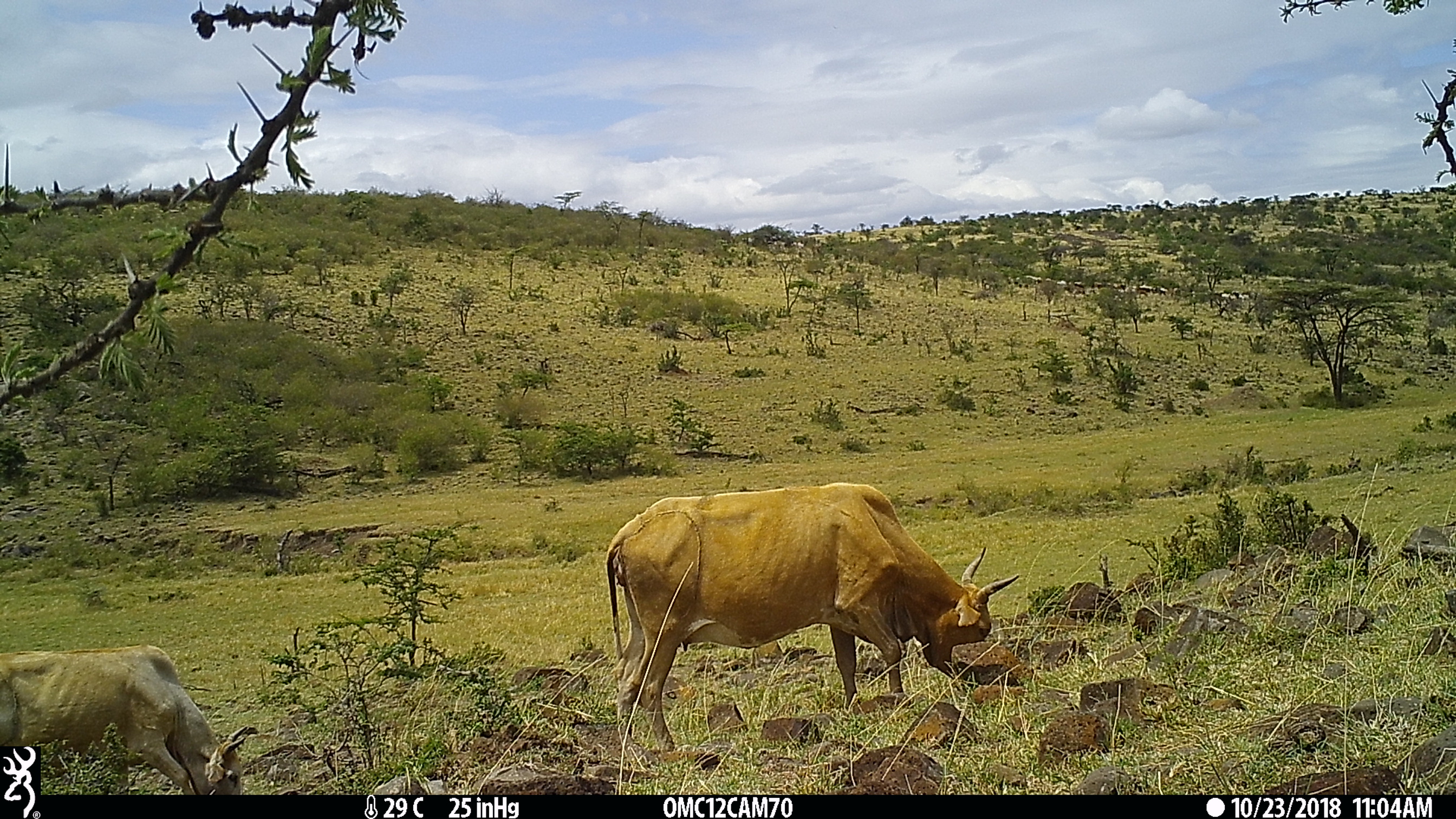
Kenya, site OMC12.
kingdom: Animalia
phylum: Chordata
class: Mammalia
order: Artiodactyla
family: Bovidae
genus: Bos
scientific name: Bos taurus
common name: cattle